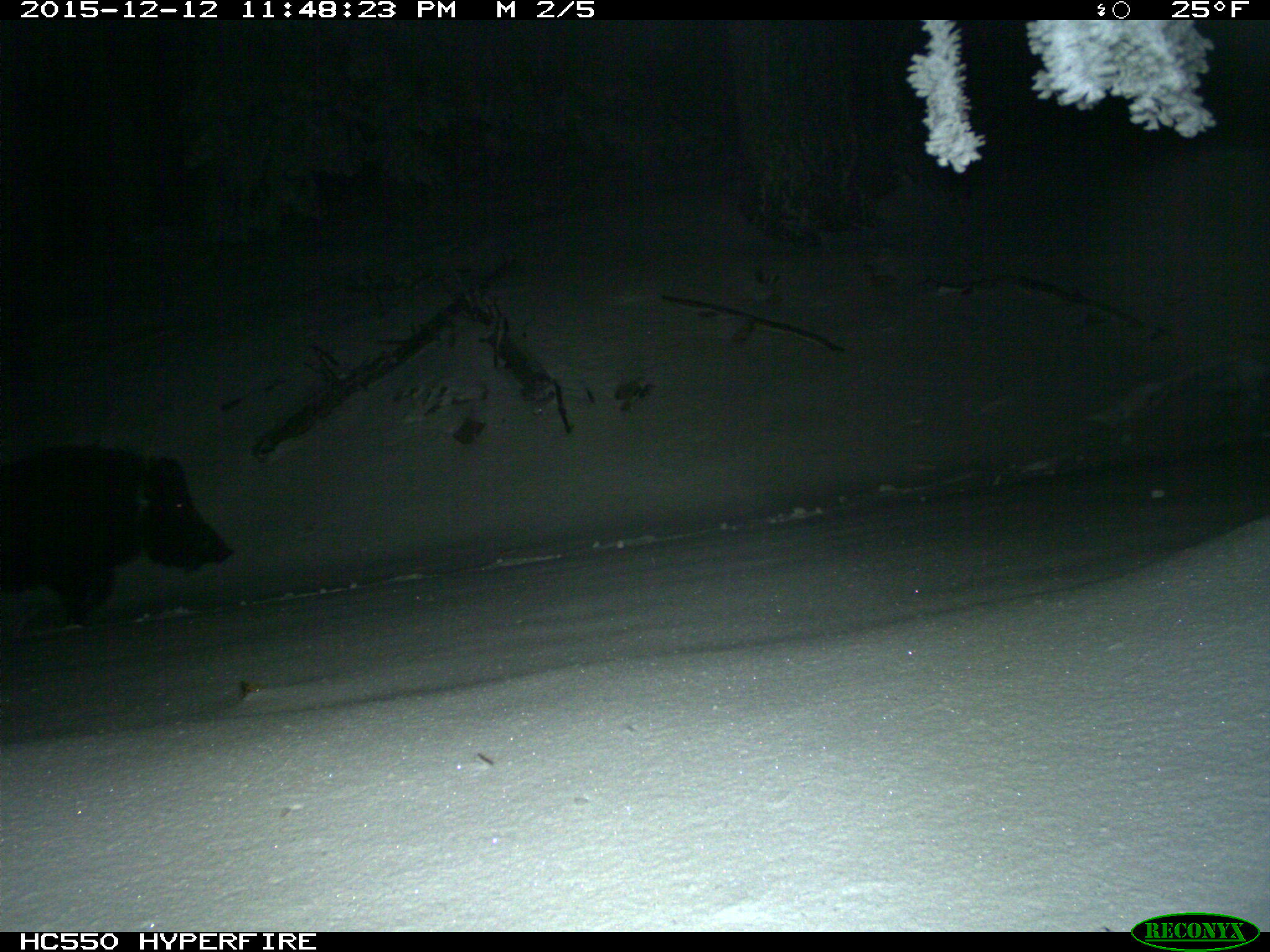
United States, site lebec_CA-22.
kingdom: Animalia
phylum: Chordata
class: Mammalia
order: Artiodactyla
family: Suidae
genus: Sus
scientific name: Sus scrofa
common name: wild boar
Sus scrofa (wild boar).